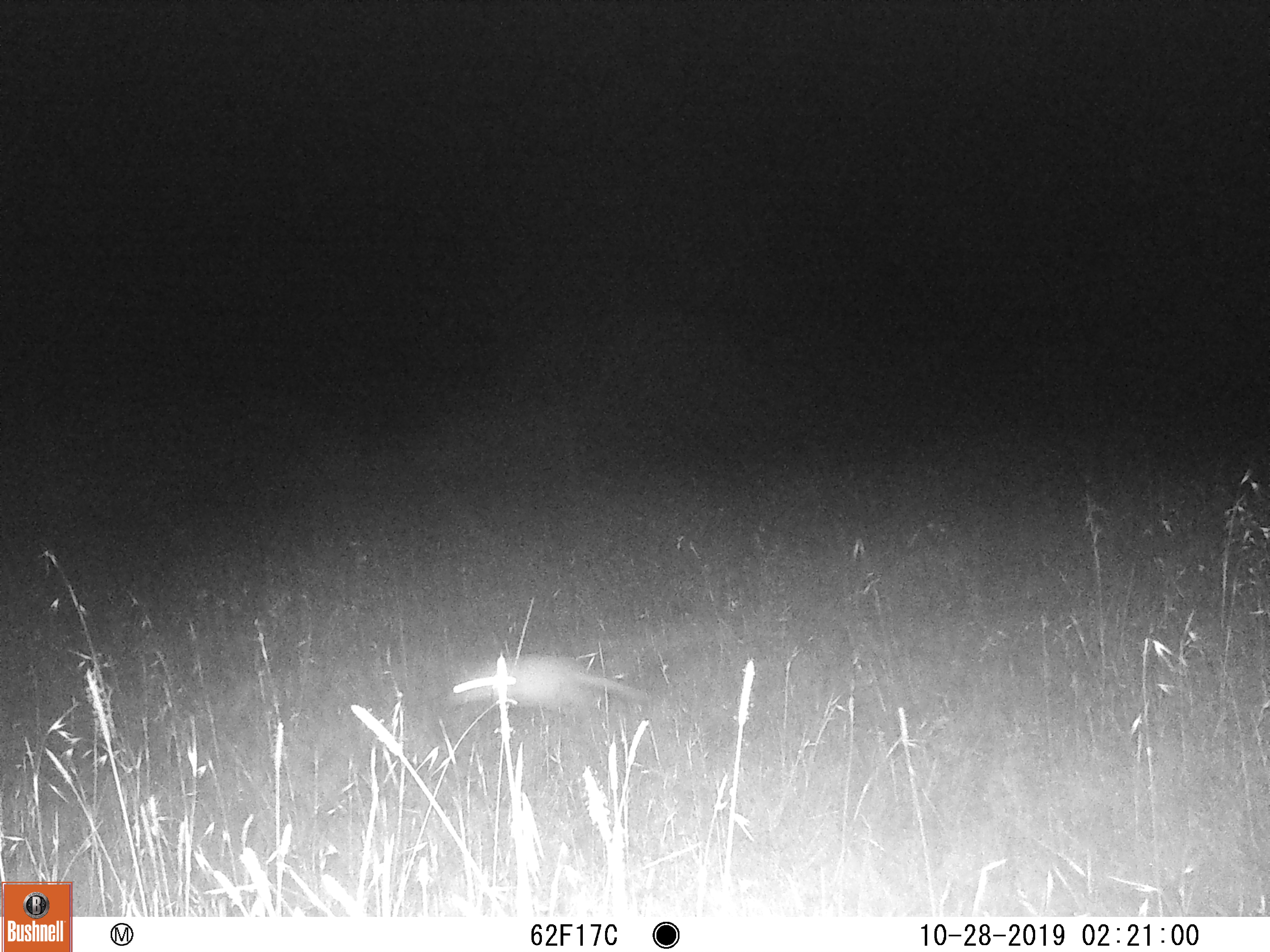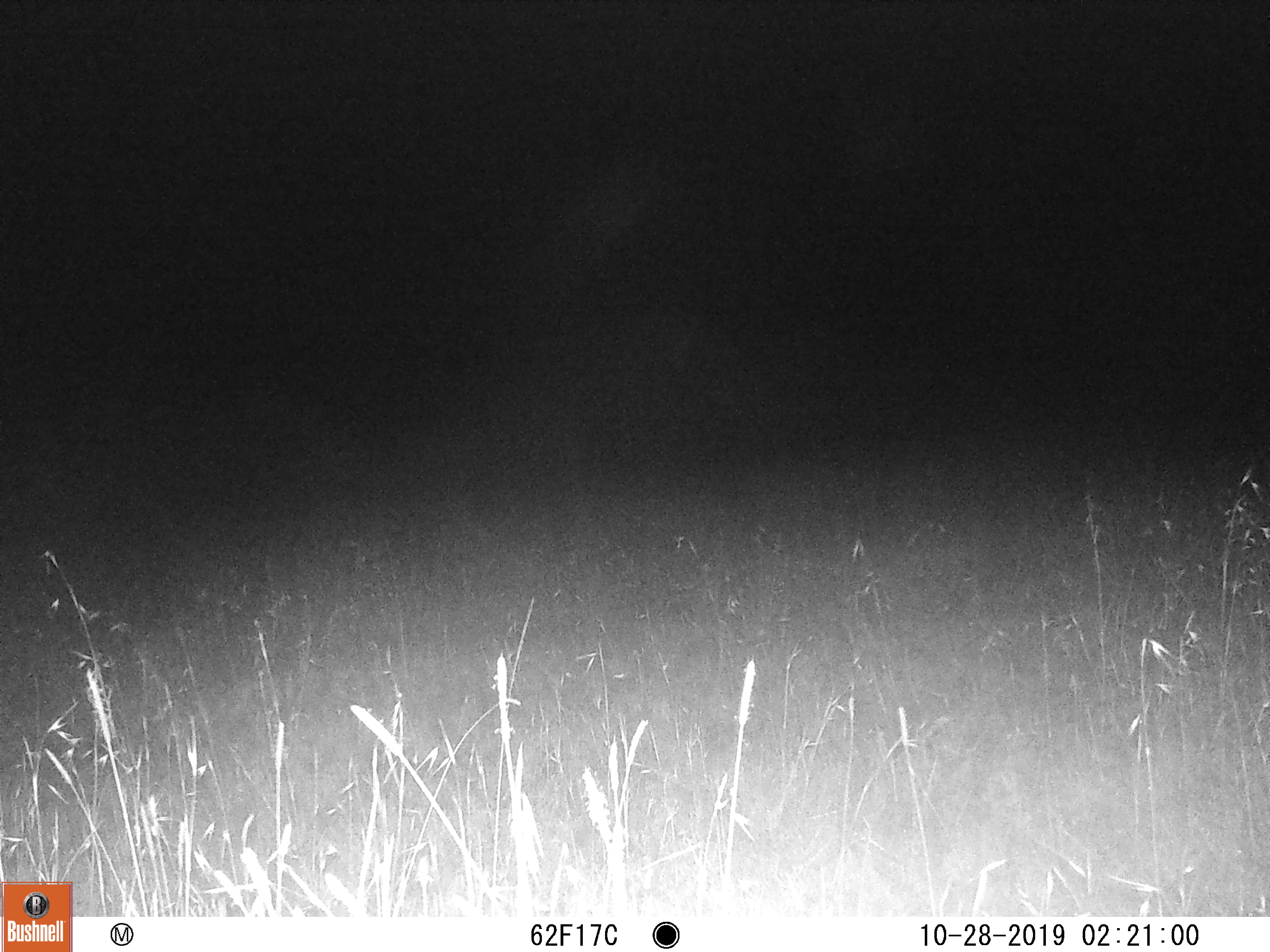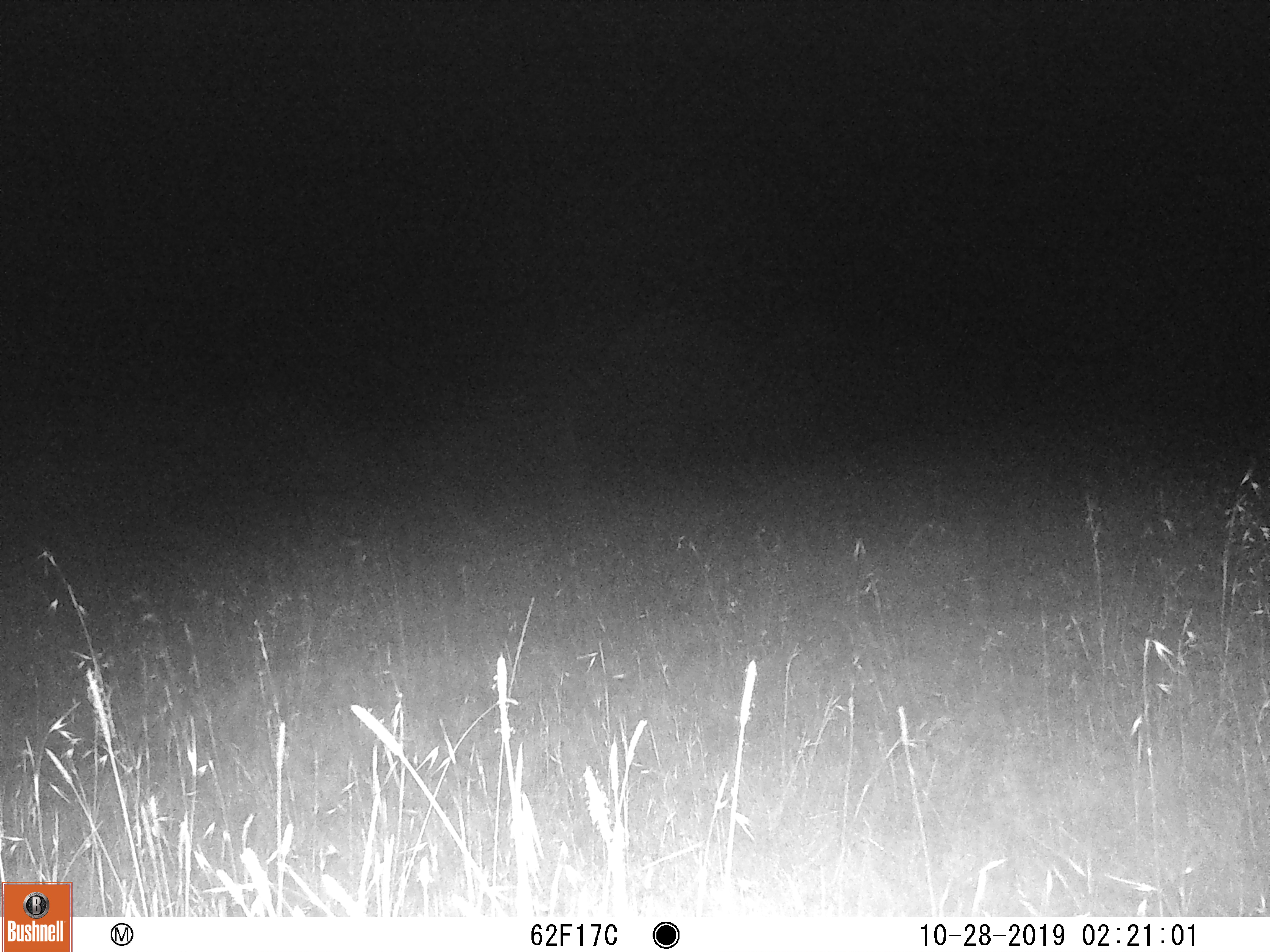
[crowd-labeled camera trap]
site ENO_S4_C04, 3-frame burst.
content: unidentified animal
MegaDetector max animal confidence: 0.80